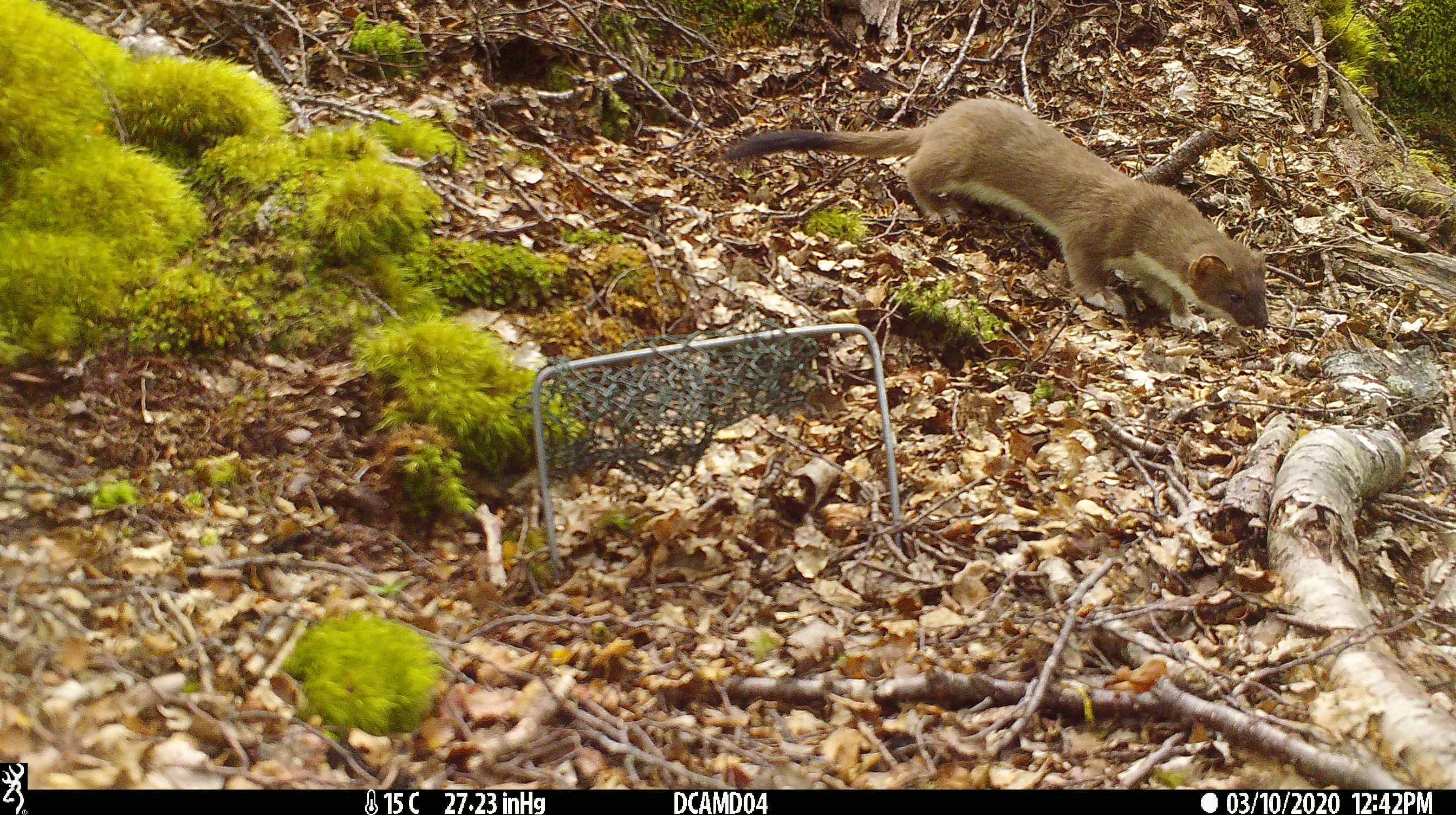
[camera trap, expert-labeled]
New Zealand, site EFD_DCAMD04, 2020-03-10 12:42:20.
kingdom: Animalia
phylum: Chordata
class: Mammalia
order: Carnivora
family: Mustelidae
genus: Mustela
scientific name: Mustela erminea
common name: stoat